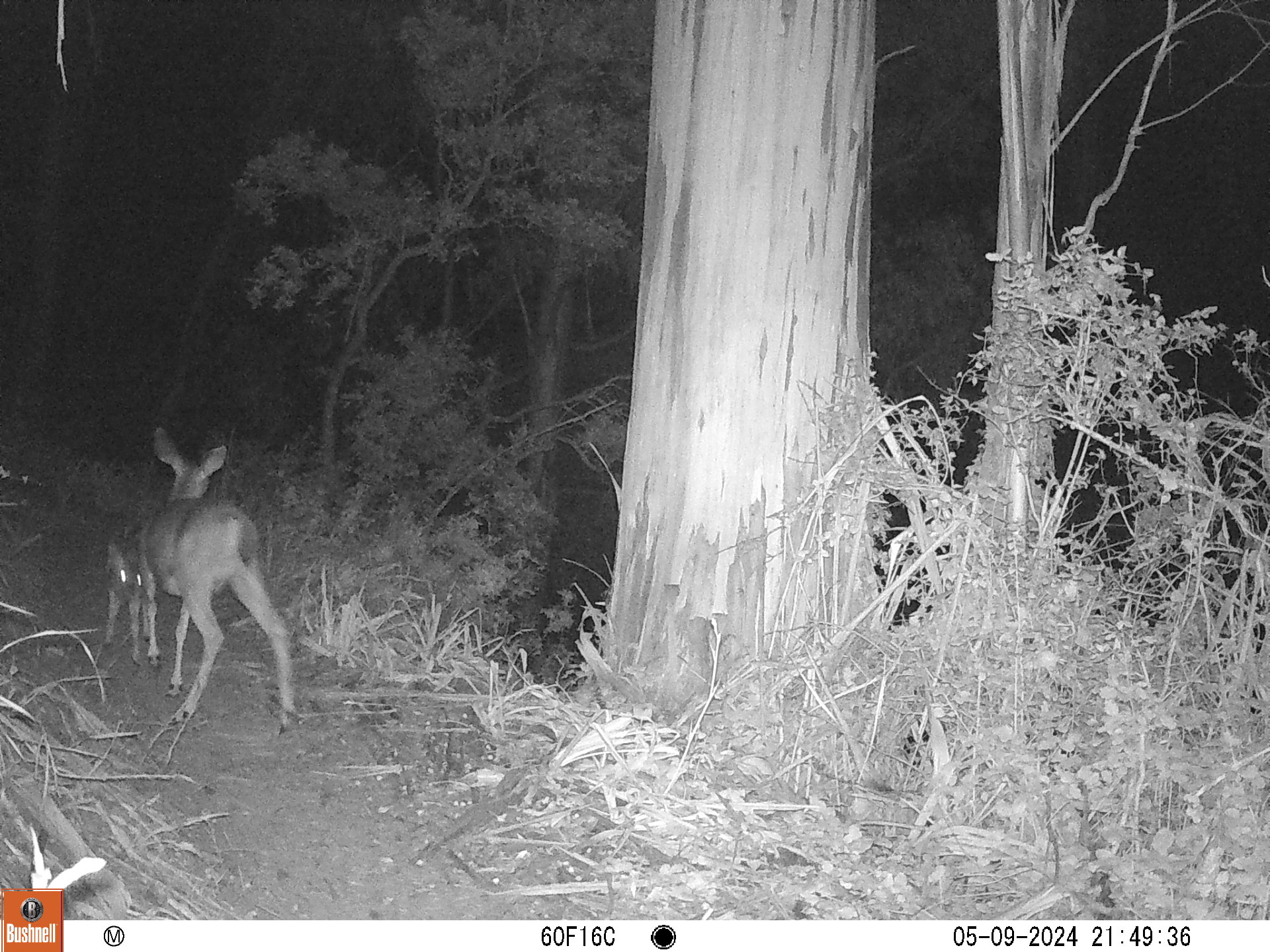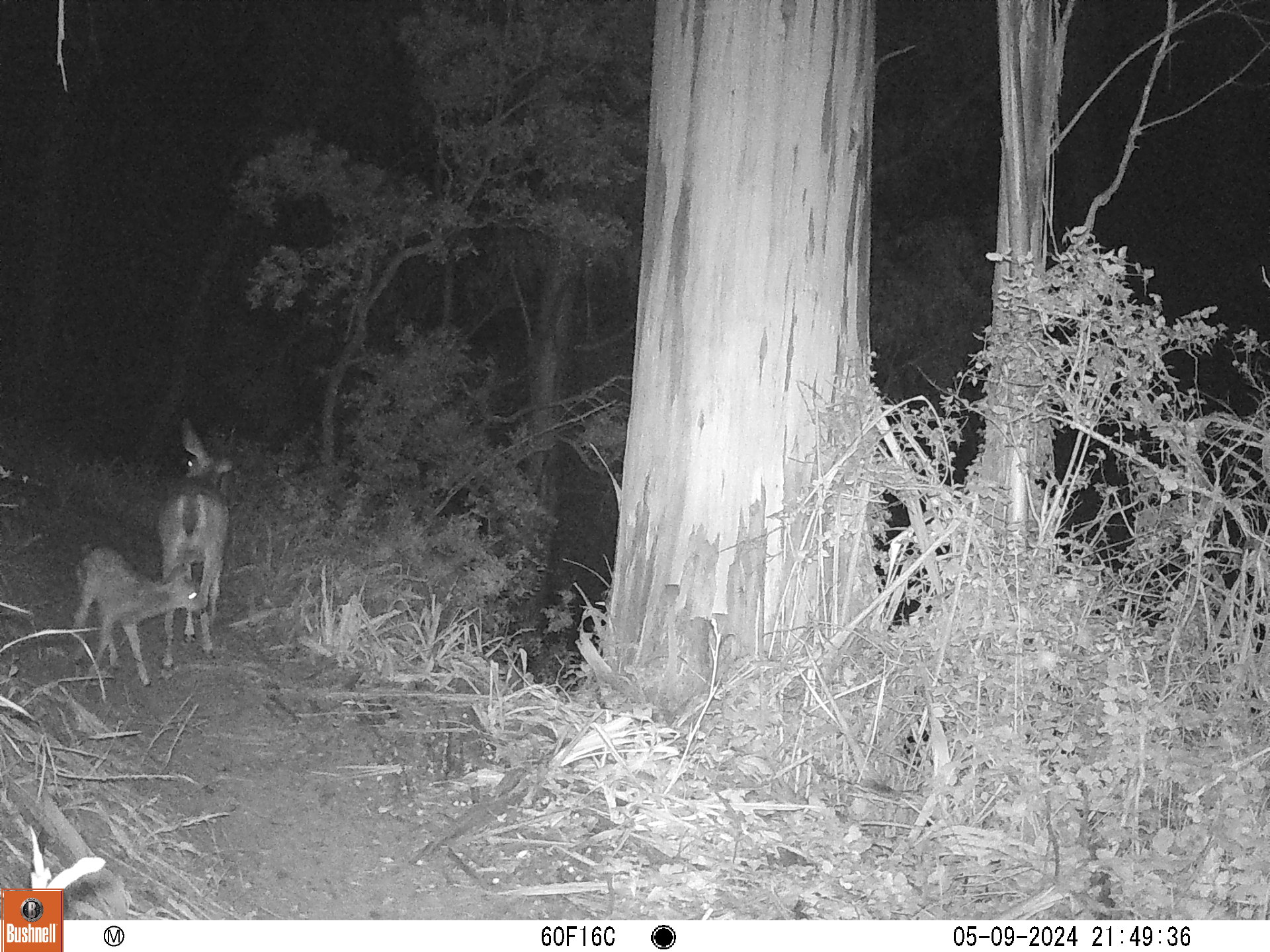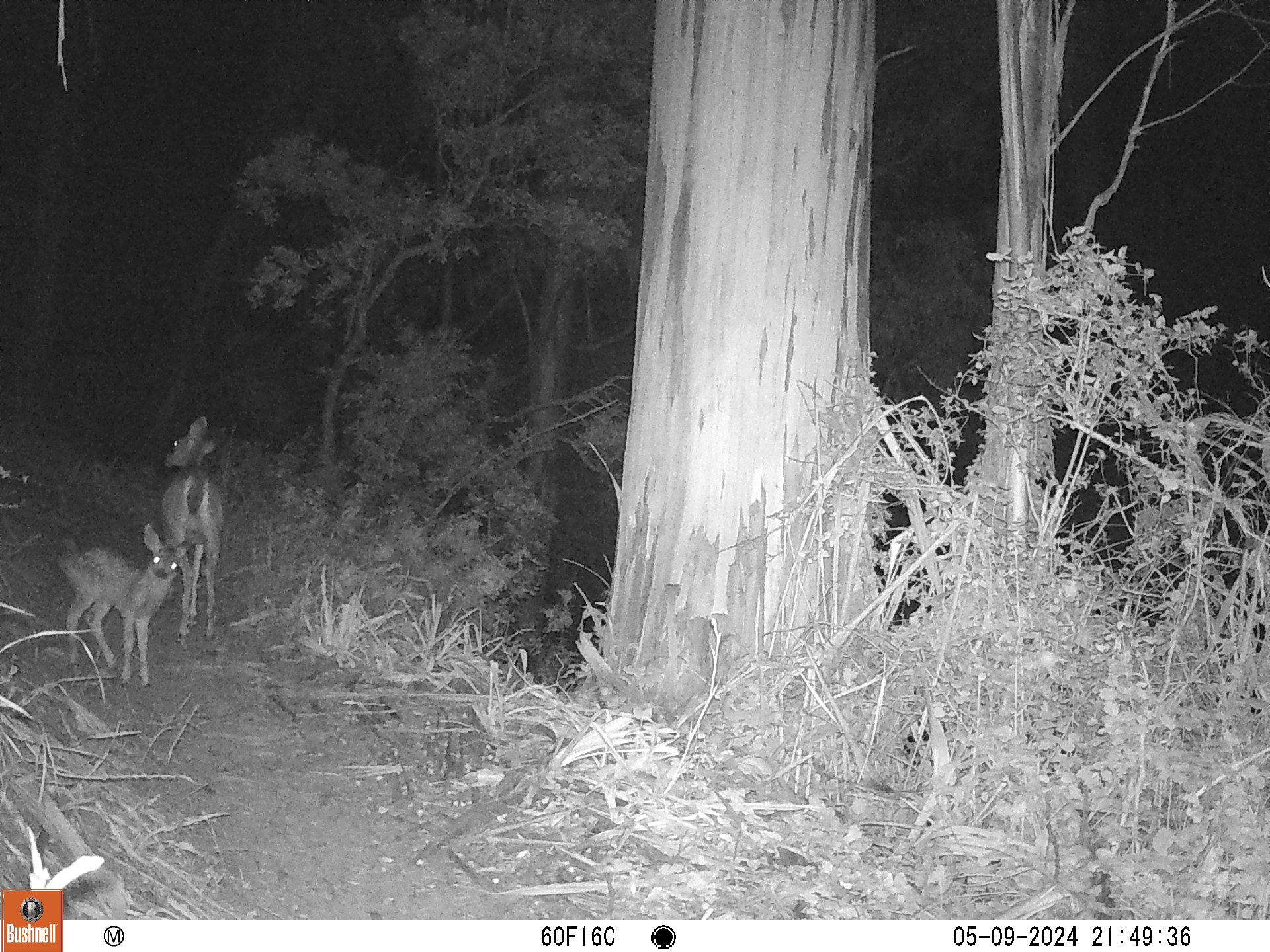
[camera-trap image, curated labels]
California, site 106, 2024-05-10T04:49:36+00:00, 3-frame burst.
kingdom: Animalia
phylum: Chordata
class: Mammalia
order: Artiodactyla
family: Cervidae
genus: Odocoileus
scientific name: Odocoileus hemionus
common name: mule deer